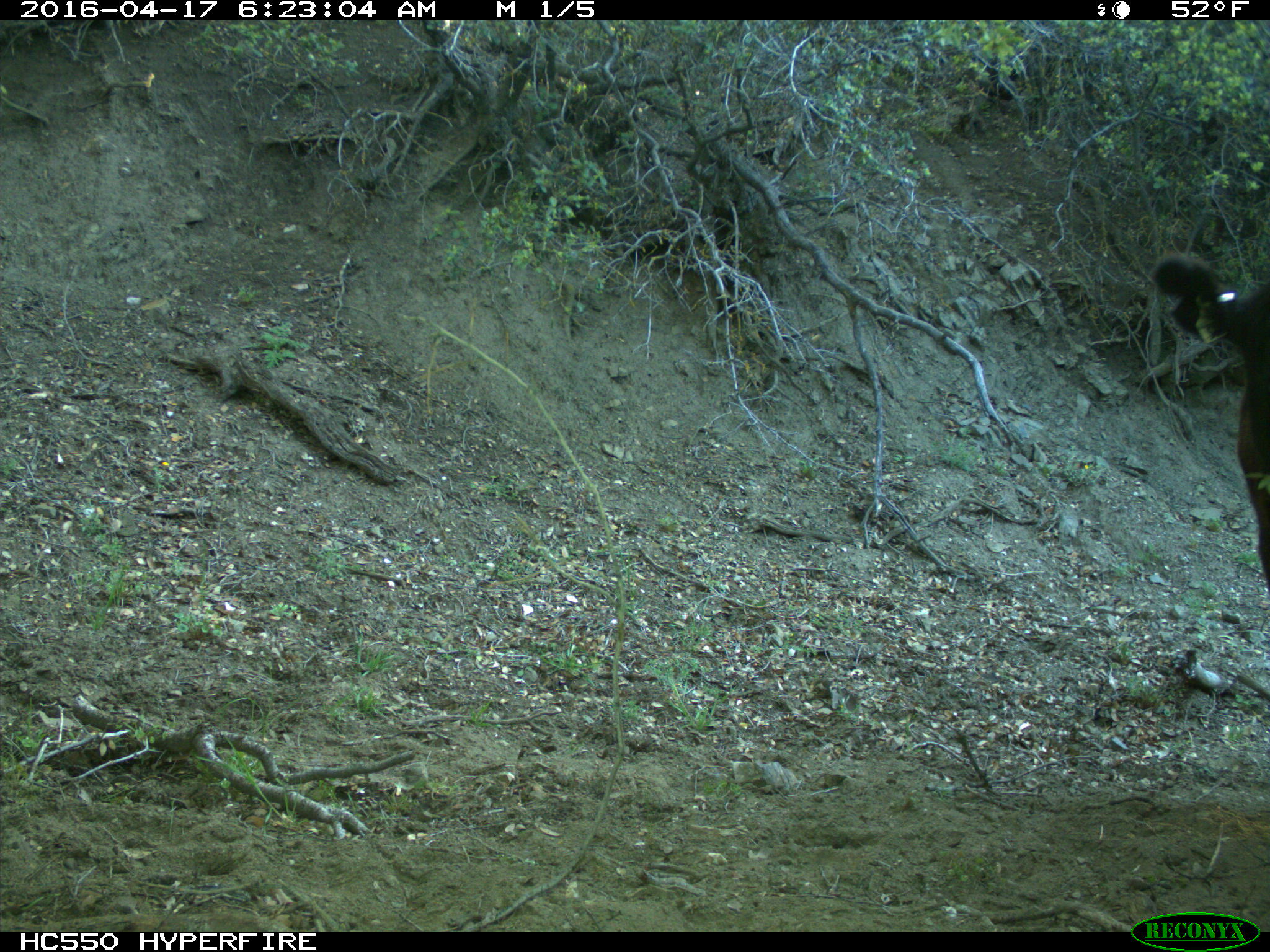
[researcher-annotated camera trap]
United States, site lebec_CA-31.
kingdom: Animalia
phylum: Chordata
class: Mammalia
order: Artiodactyla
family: Bovidae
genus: Bos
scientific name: Bos taurus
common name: domestic cow